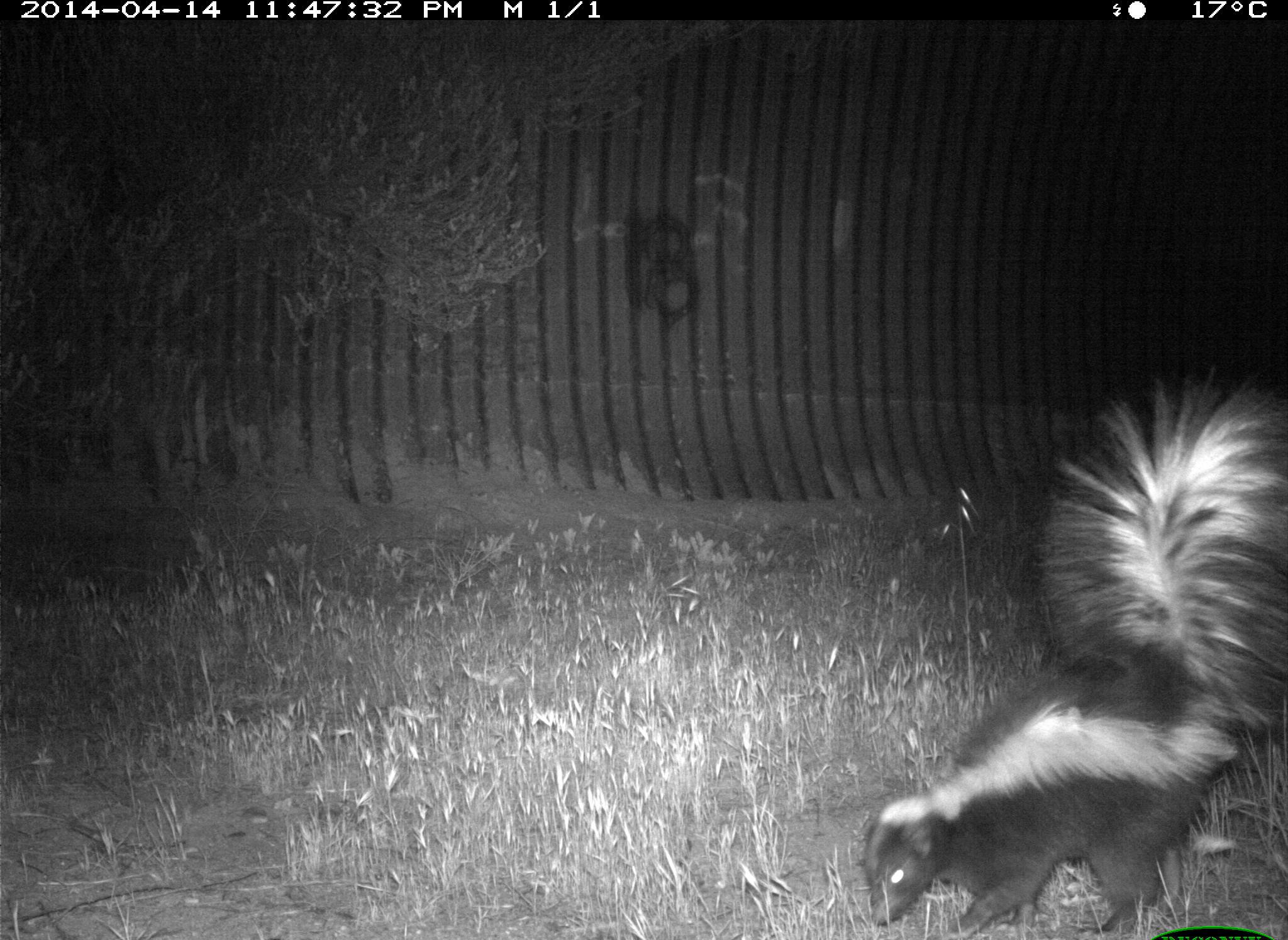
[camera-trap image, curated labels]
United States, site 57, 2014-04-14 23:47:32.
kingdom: Animalia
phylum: Chordata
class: Mammalia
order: Carnivora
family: Mephitidae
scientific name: Mephitidae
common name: skunk